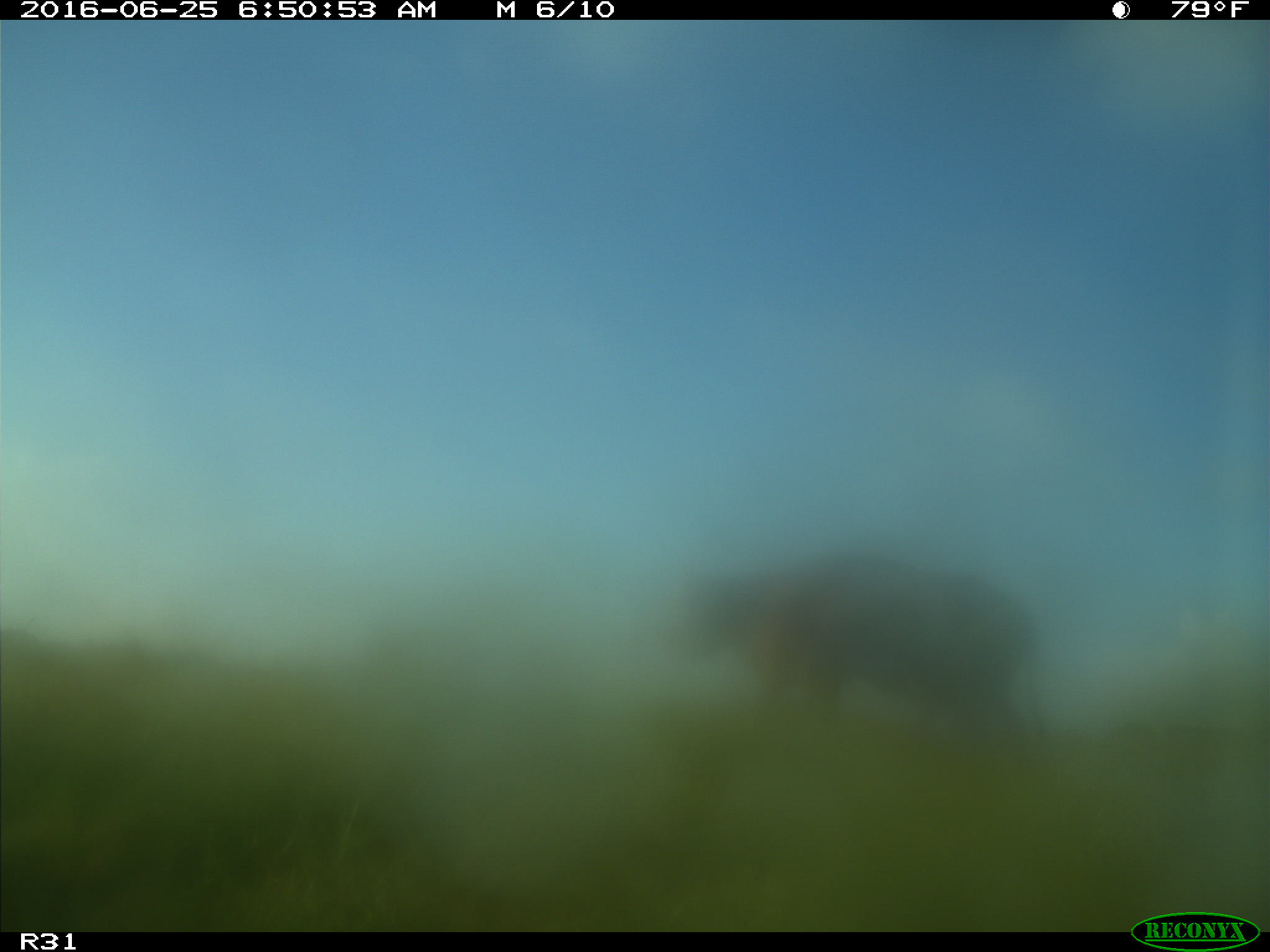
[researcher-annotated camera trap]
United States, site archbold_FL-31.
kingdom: Animalia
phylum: Chordata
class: Mammalia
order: Artiodactyla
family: Bovidae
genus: Bos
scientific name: Bos taurus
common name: domestic cow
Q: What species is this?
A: Bos taurus (domestic cow).